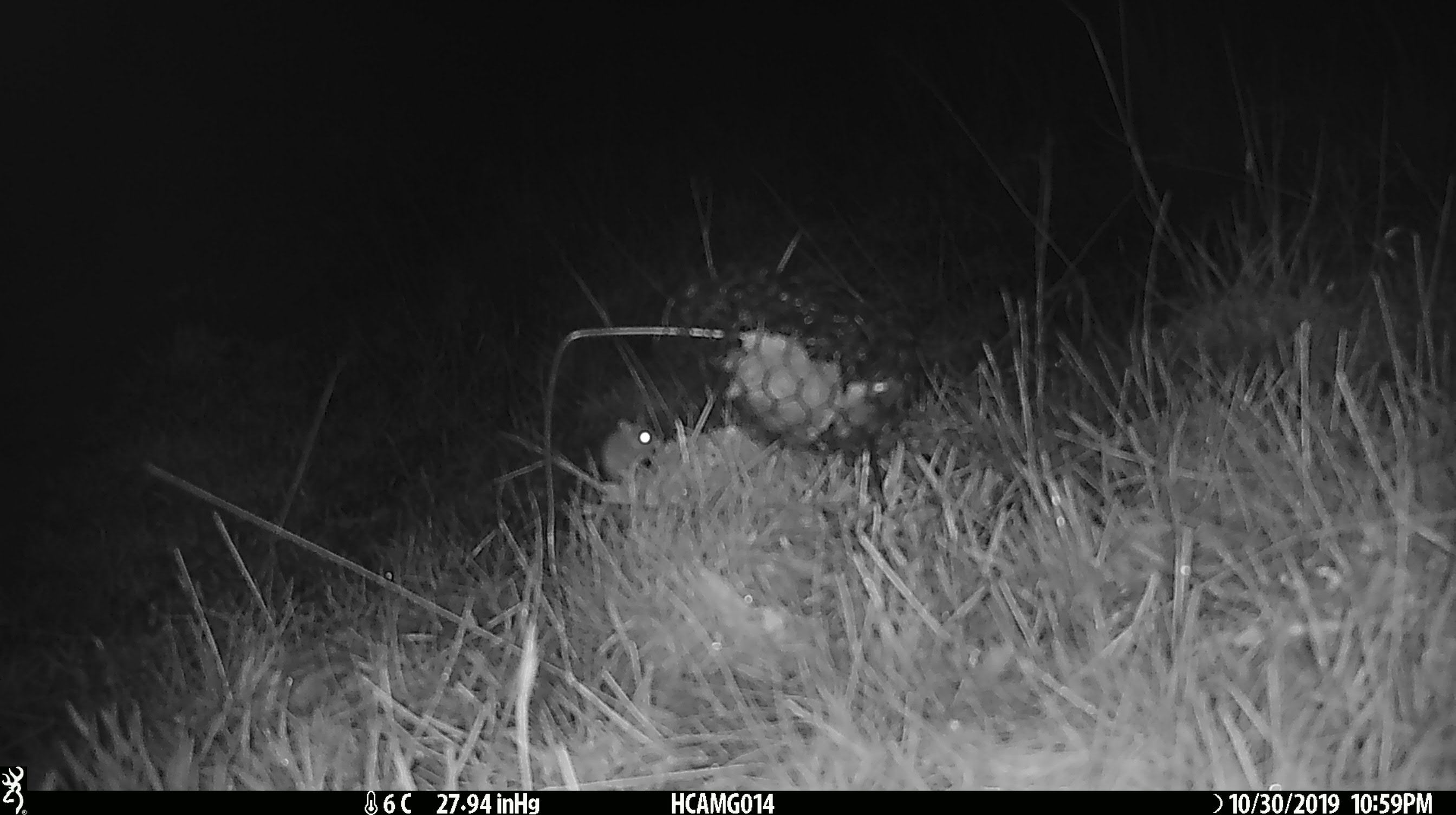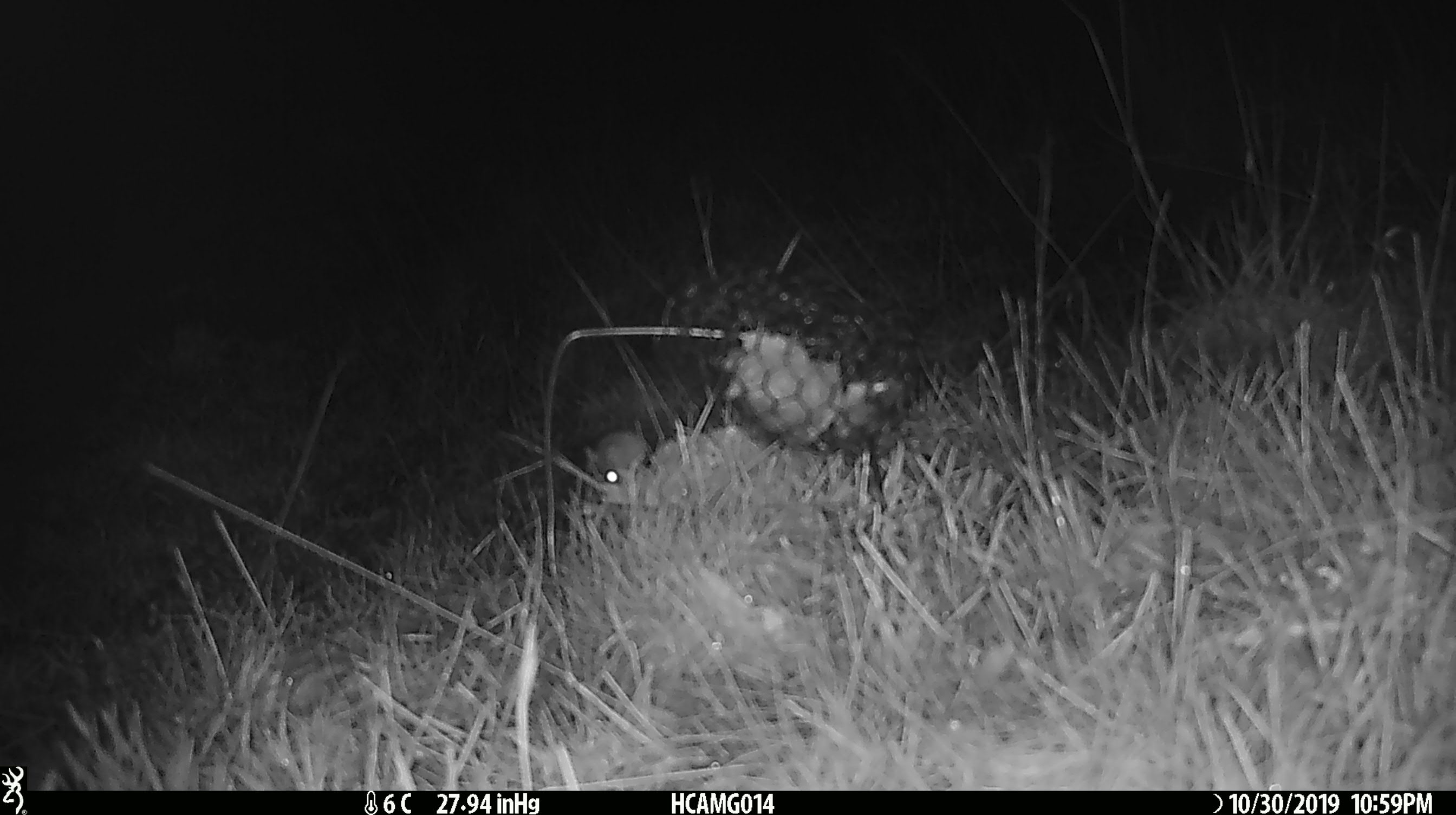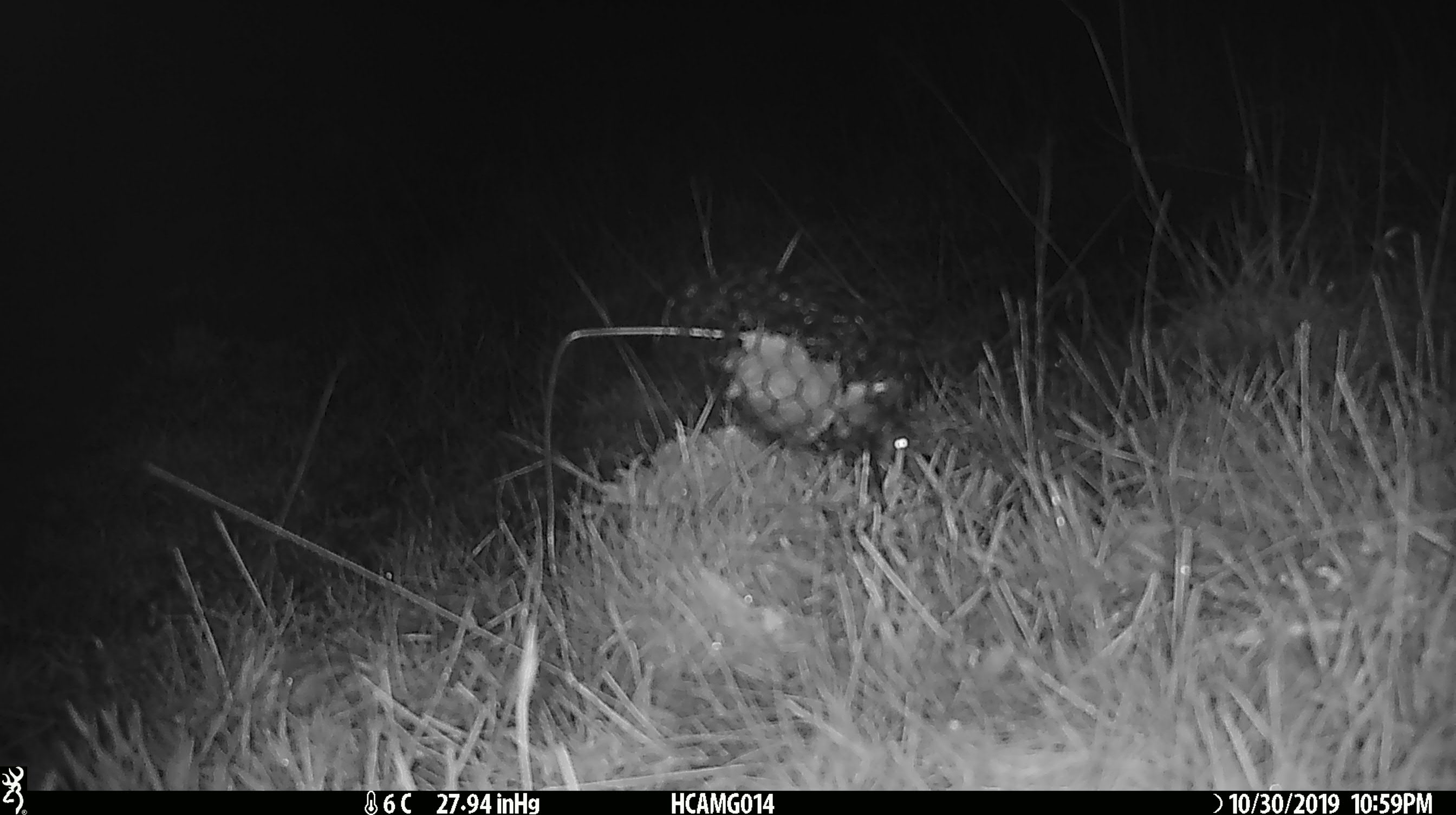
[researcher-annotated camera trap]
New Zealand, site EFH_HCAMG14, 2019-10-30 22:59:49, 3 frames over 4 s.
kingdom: Animalia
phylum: Chordata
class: Mammalia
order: Rodentia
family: Muridae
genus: Mus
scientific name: Mus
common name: mouse